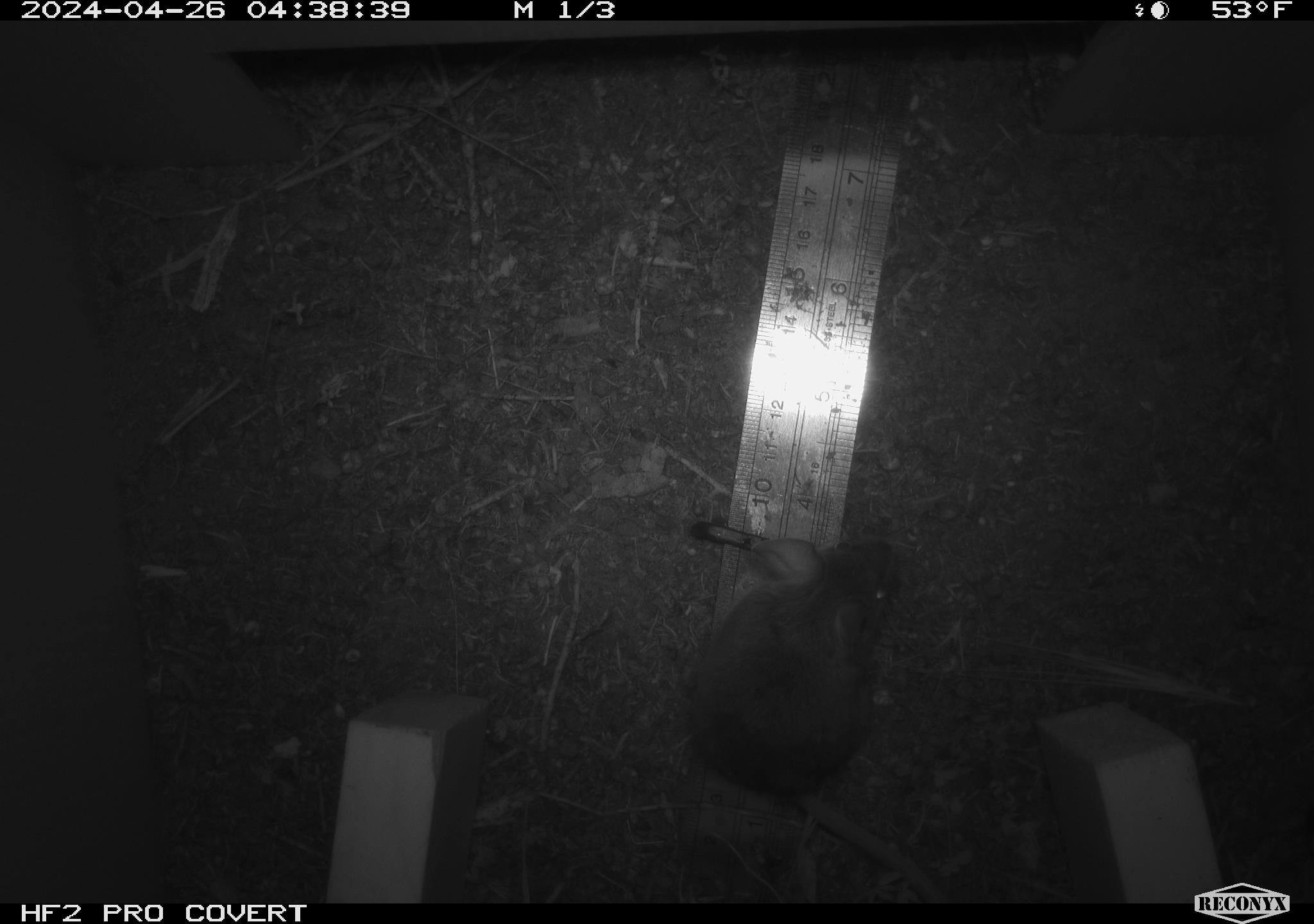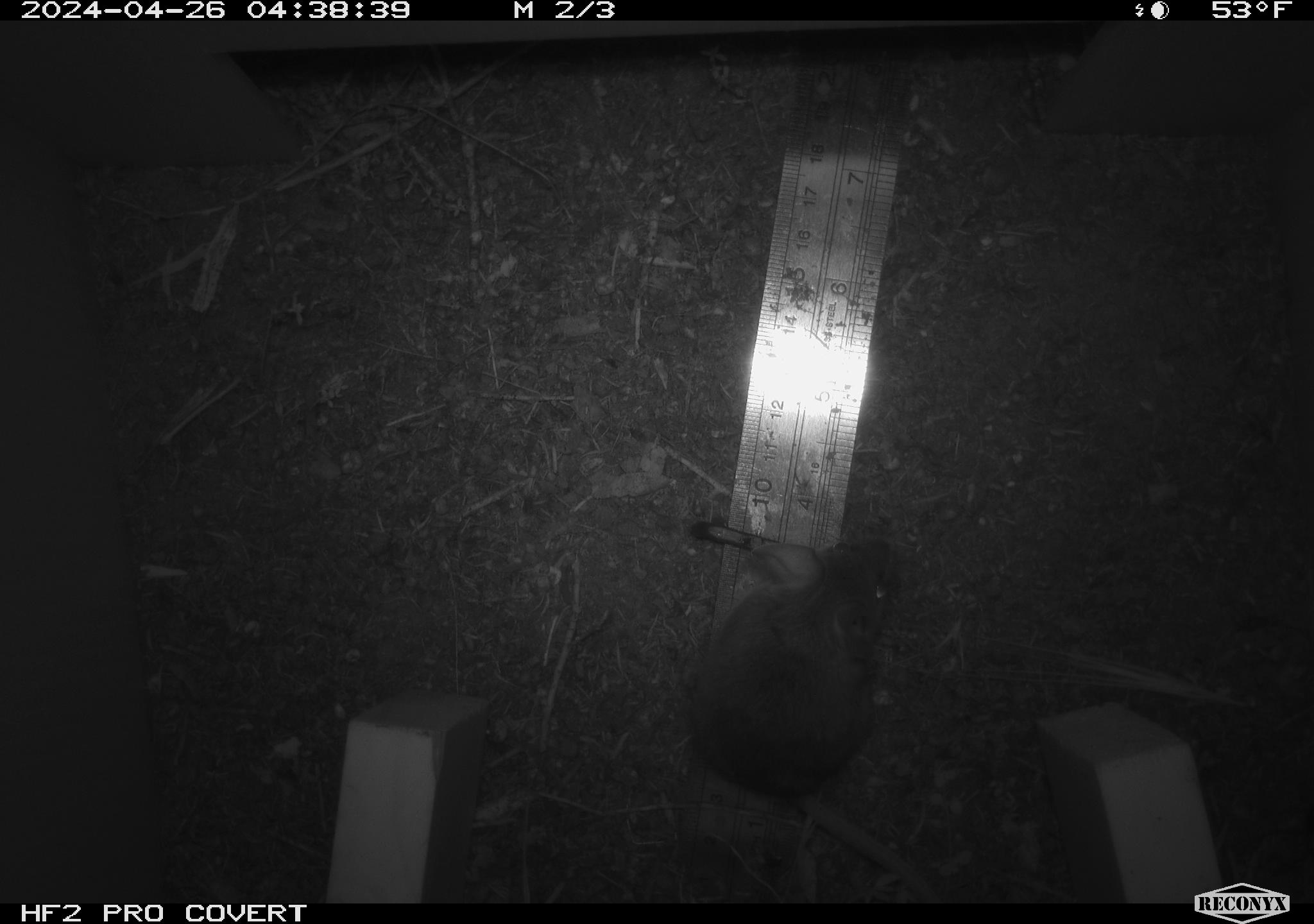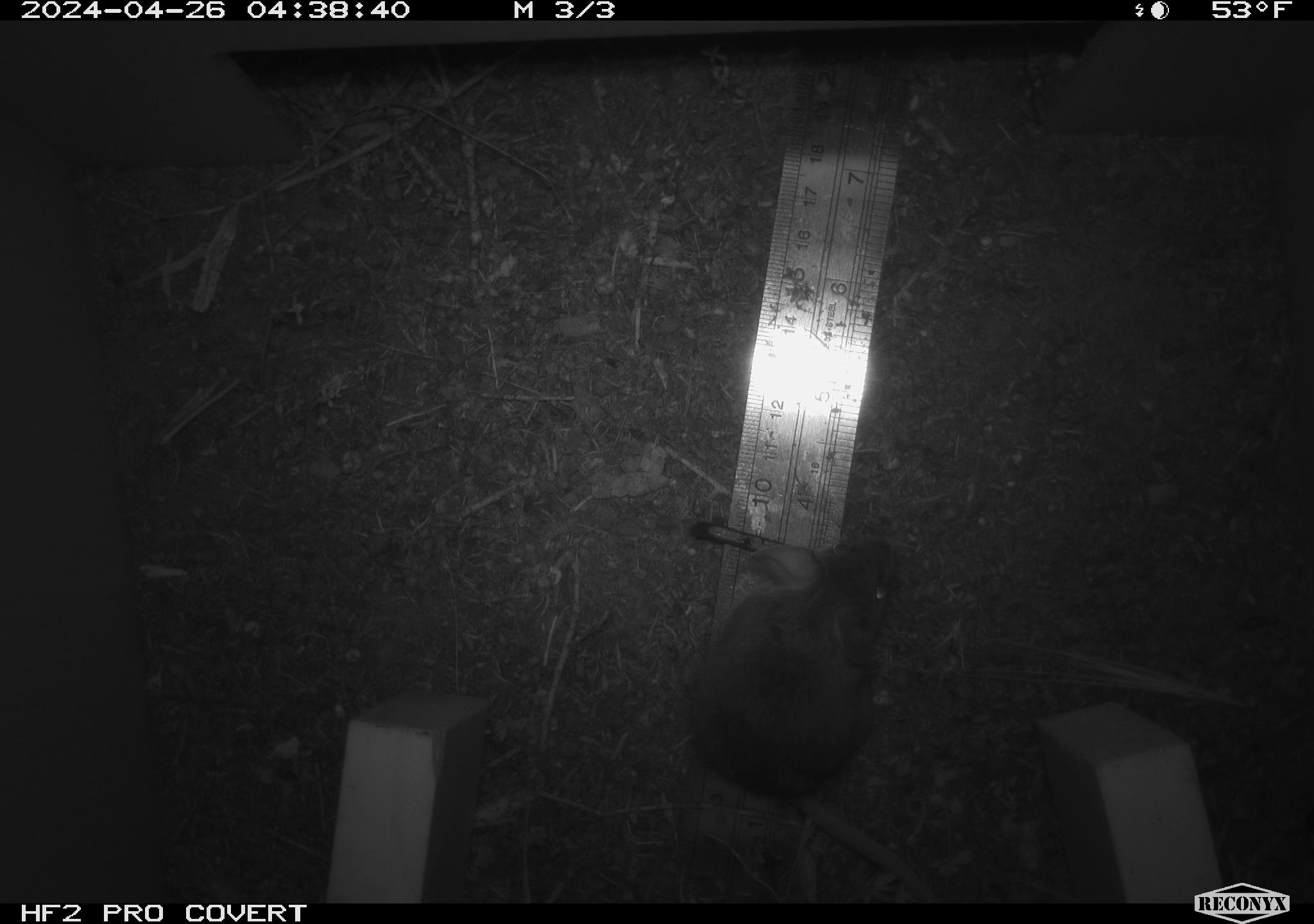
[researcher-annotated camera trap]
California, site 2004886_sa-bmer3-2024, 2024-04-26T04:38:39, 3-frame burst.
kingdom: Animalia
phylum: Chordata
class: Mammalia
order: Rodentia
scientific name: Rodentia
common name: mouse species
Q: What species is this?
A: Mouse species (Rodentia).